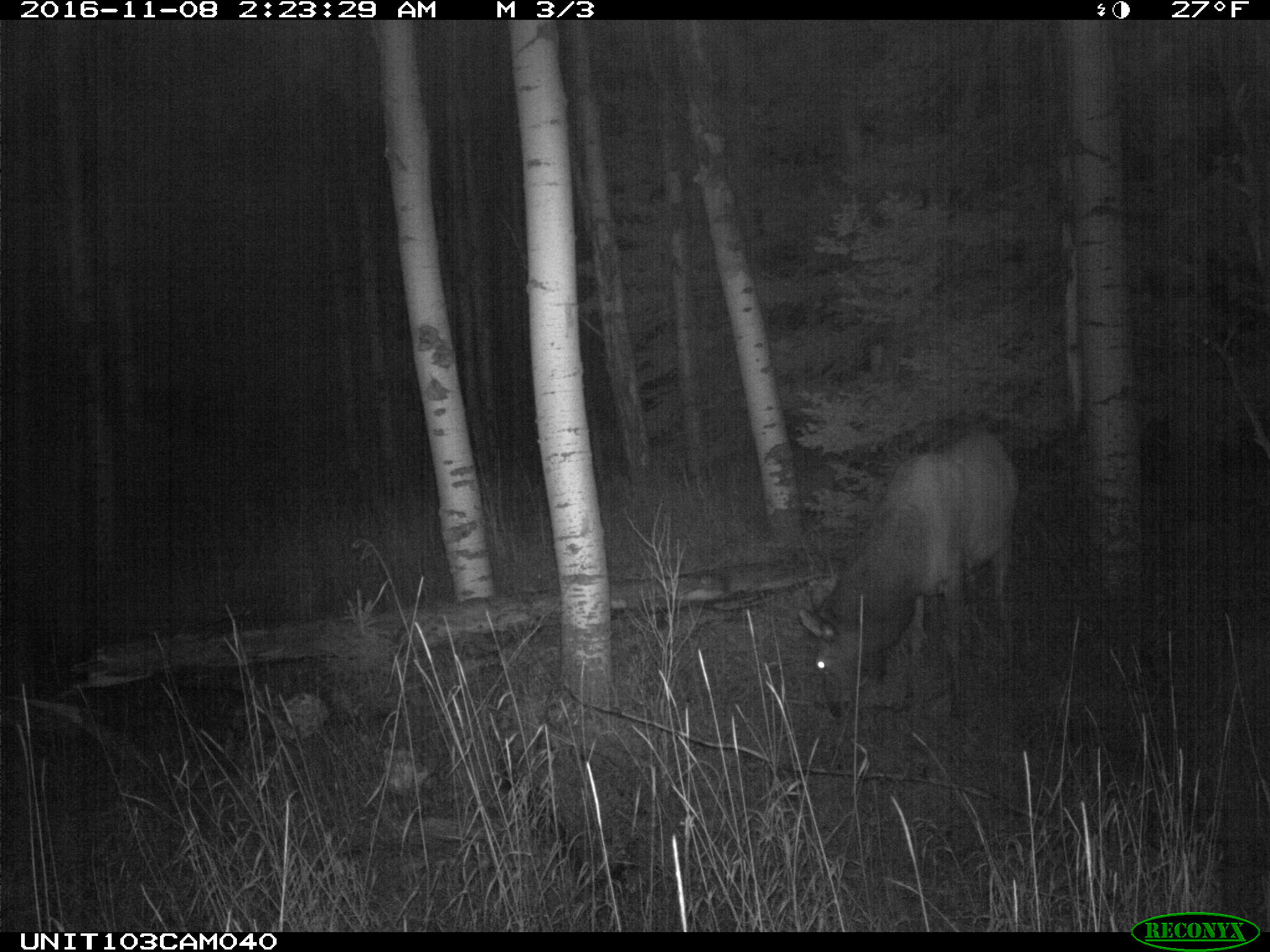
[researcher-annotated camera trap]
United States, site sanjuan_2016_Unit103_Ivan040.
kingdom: Animalia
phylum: Chordata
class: Mammalia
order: Artiodactyla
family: Cervidae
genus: Cervus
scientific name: Cervus elaphus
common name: red deer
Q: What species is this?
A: Cervus elaphus (red deer).